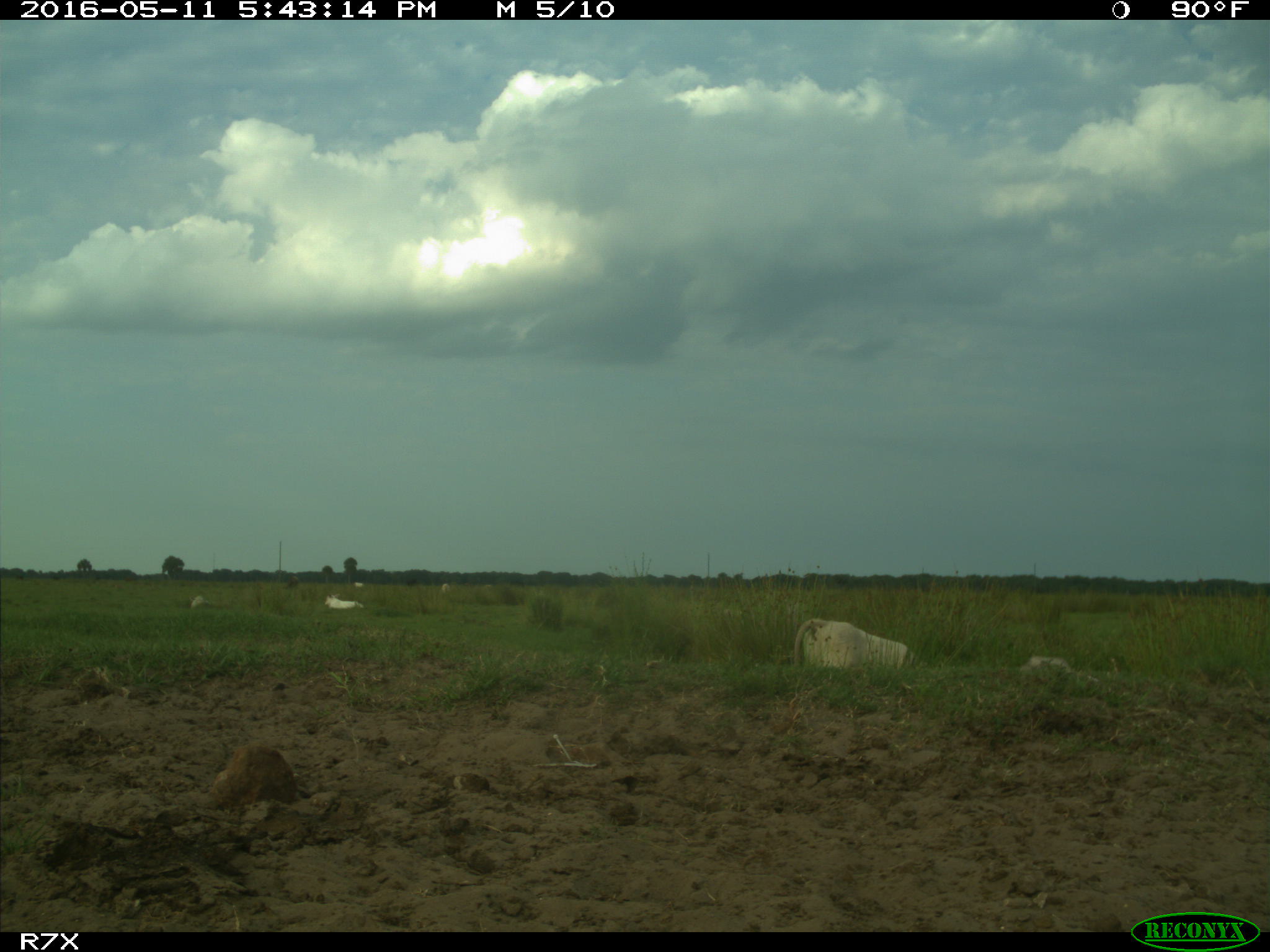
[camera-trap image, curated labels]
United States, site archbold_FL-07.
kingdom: Animalia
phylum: Chordata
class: Mammalia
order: Artiodactyla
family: Bovidae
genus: Bos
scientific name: Bos taurus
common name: domestic cow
Bos taurus (domestic cow).